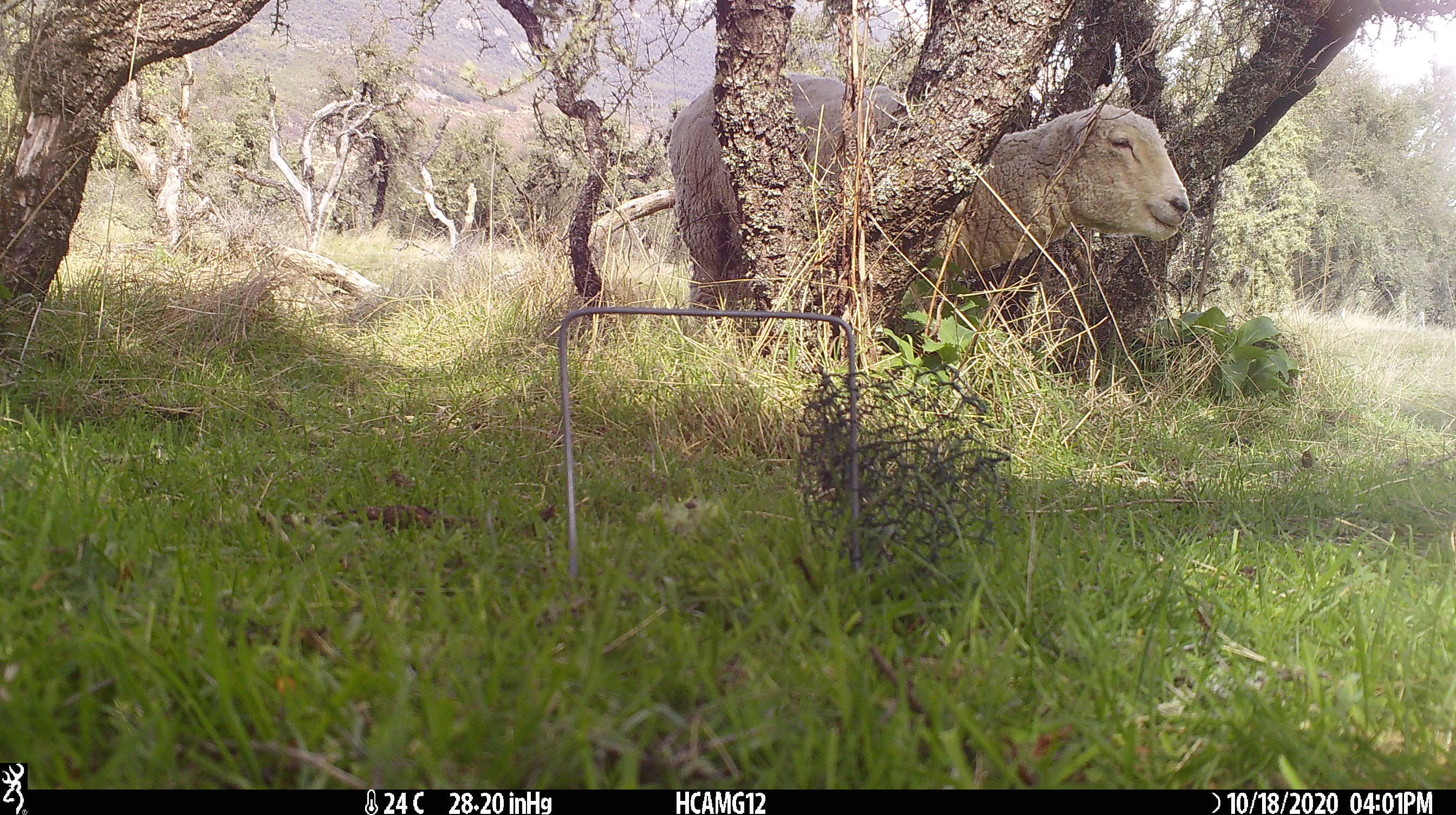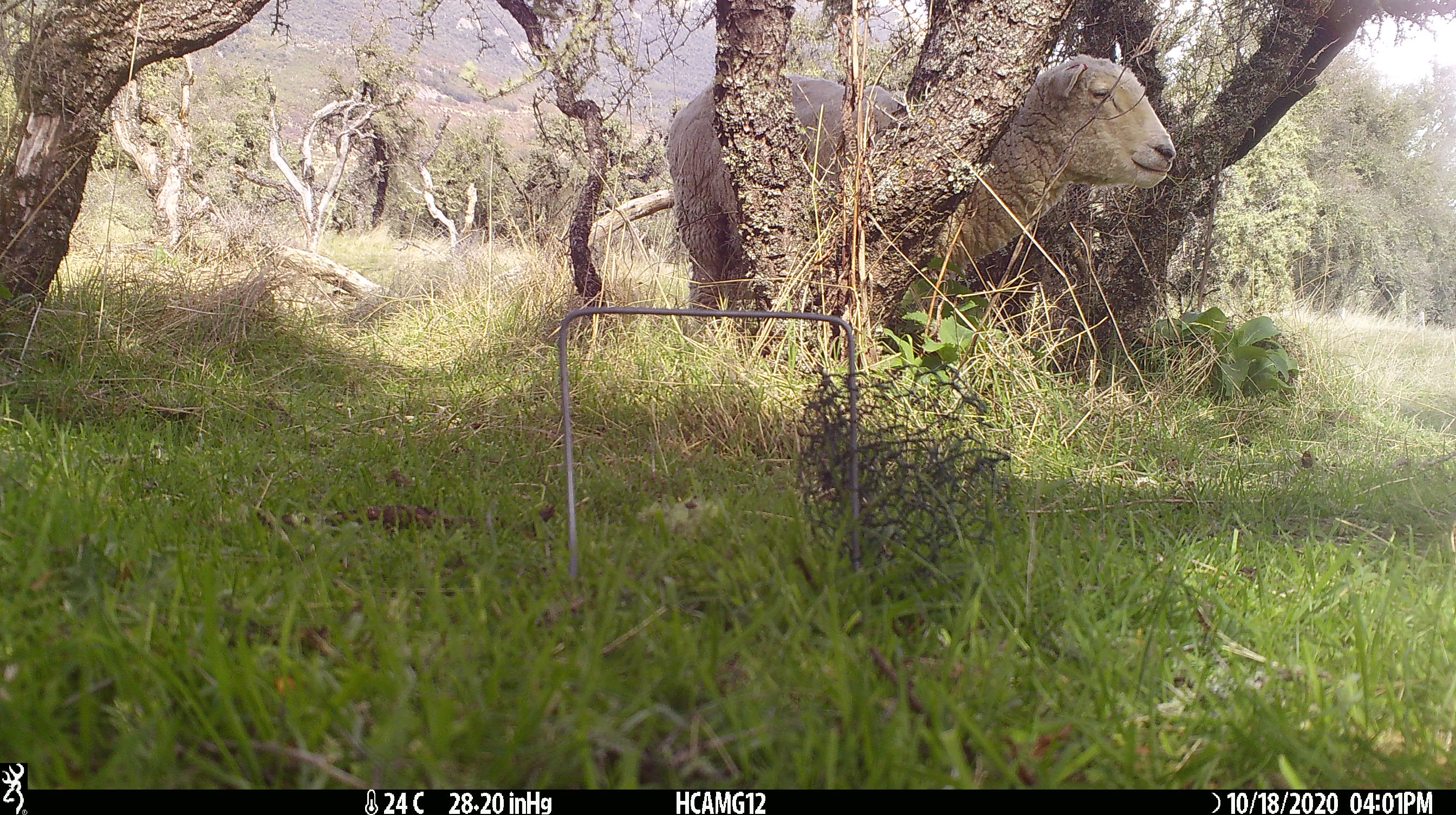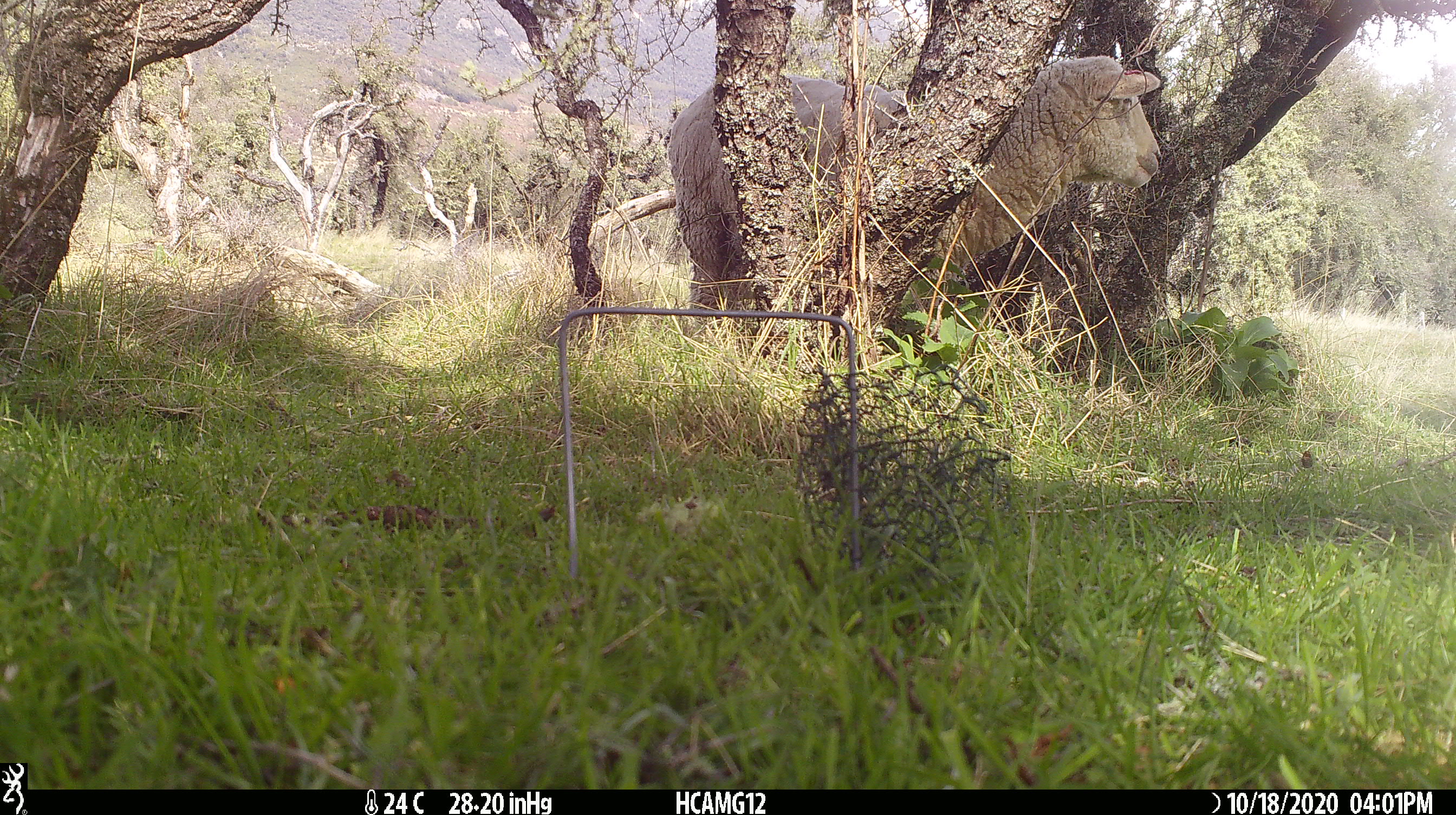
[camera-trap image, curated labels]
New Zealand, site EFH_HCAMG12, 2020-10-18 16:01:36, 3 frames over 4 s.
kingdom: Animalia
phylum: Chordata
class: Mammalia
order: Artiodactyla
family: Bovidae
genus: Ovis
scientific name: Ovis aries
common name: domestic sheep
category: sheep